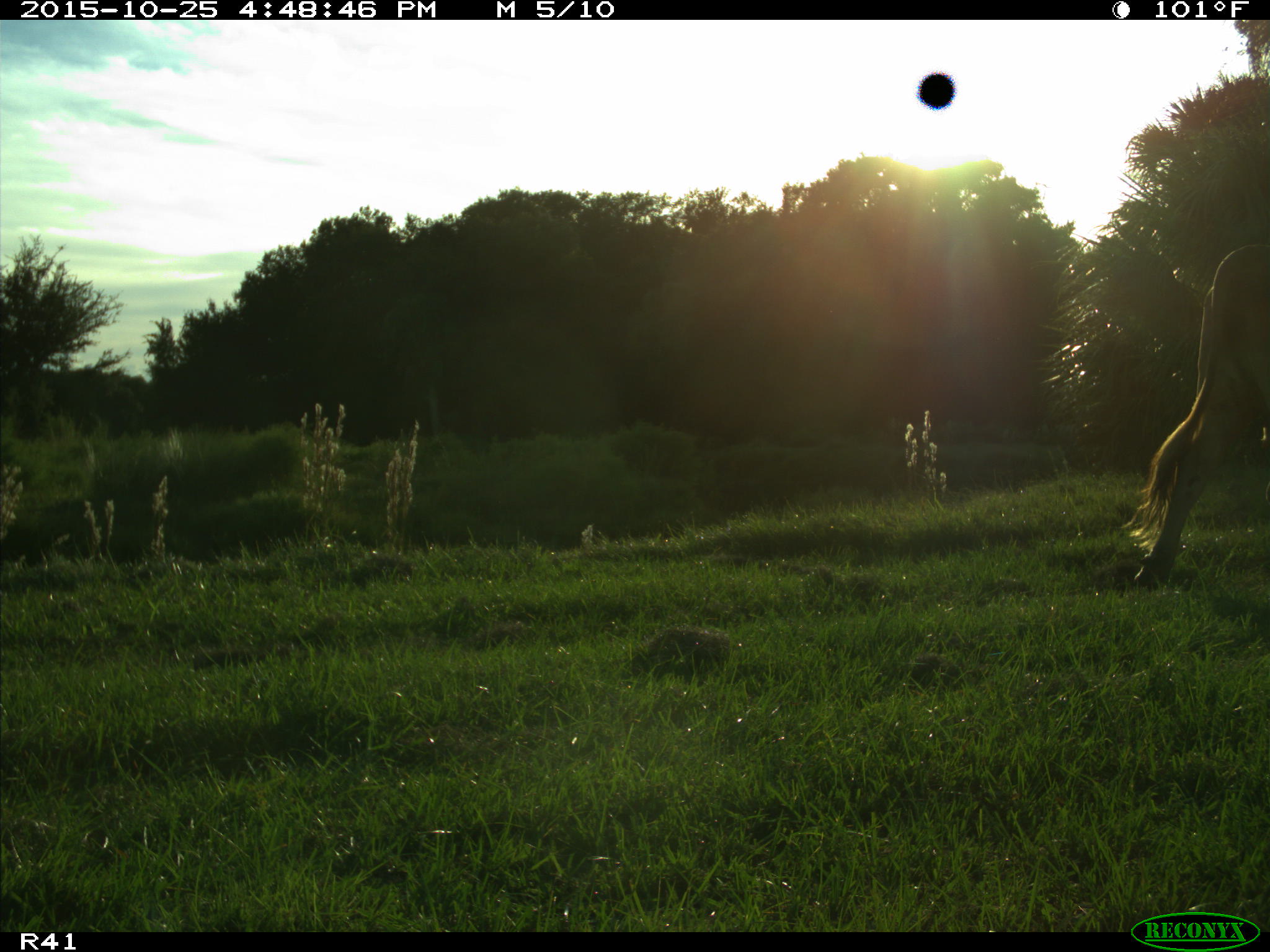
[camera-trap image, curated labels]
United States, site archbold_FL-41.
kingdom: Animalia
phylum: Chordata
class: Mammalia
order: Artiodactyla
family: Bovidae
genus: Bos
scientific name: Bos taurus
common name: domestic cow